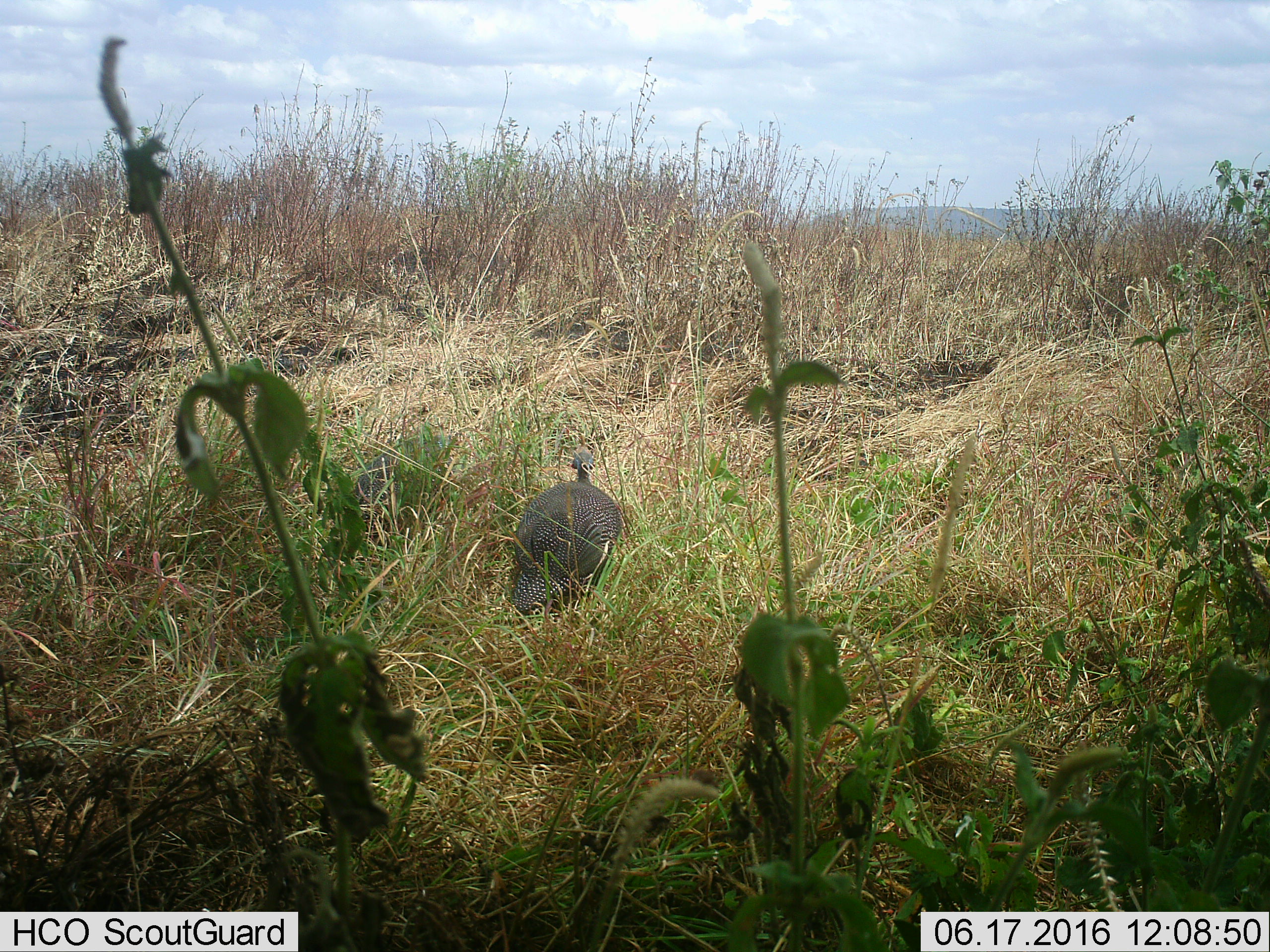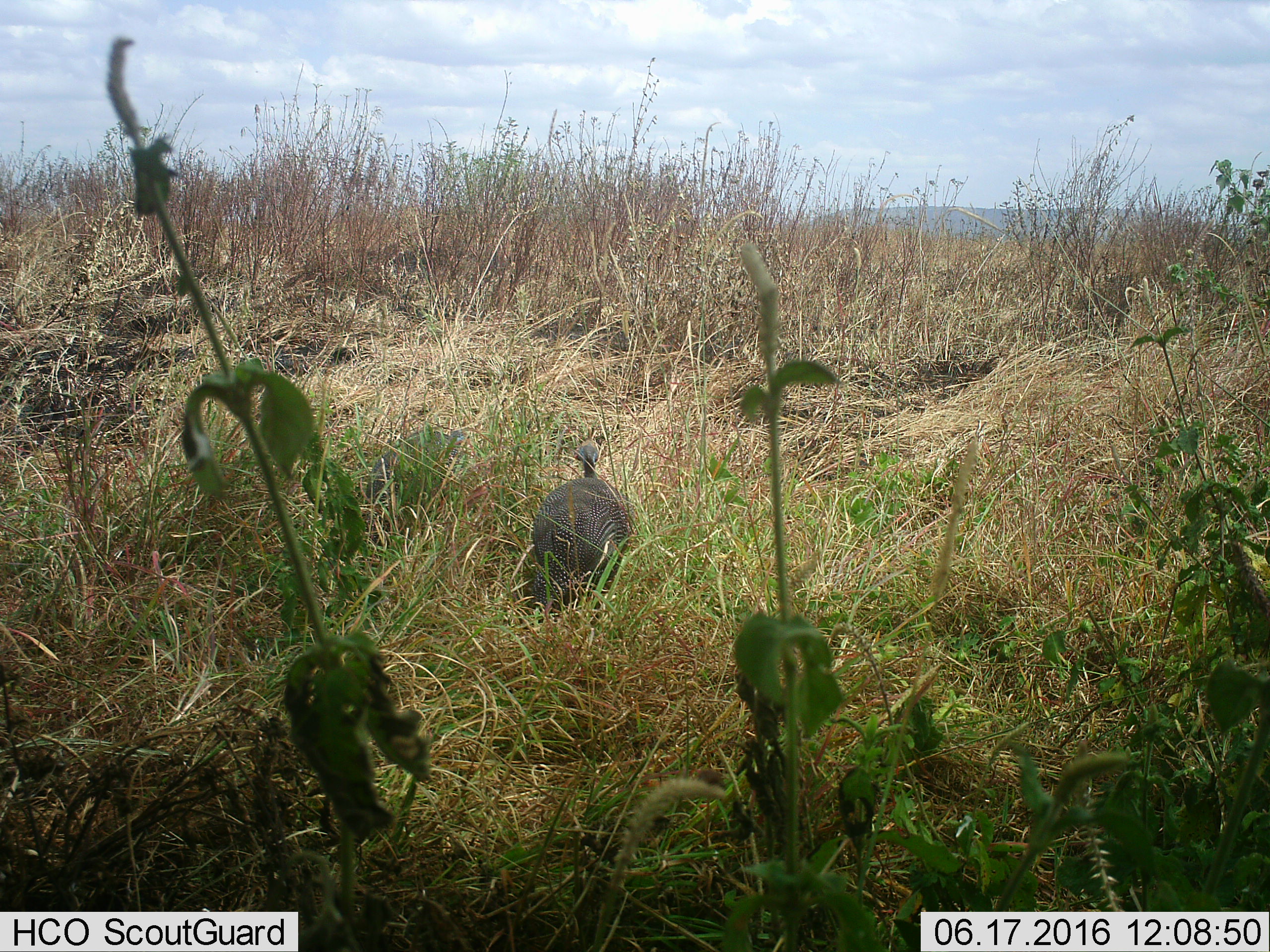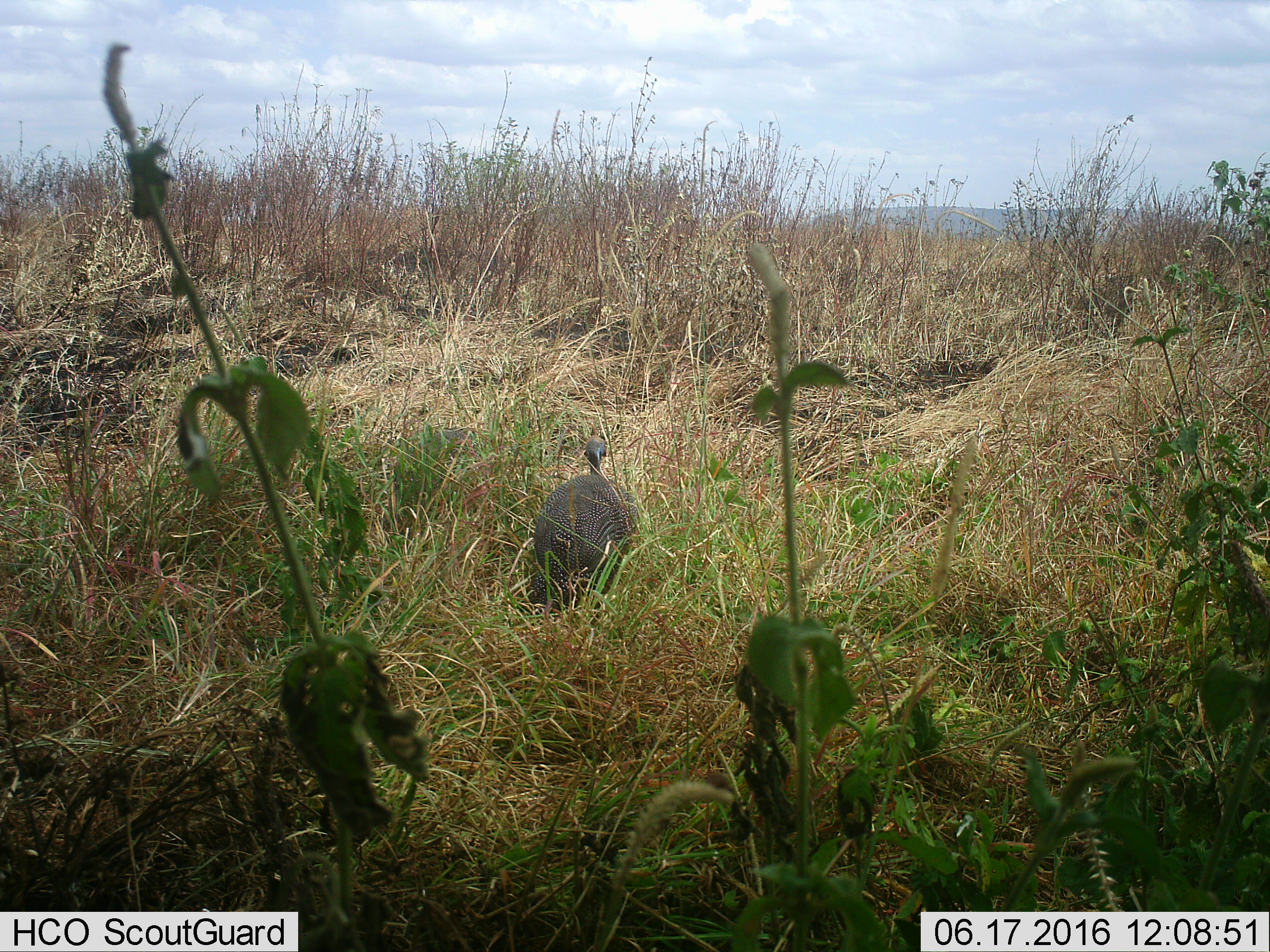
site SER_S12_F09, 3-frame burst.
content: unidentified animal